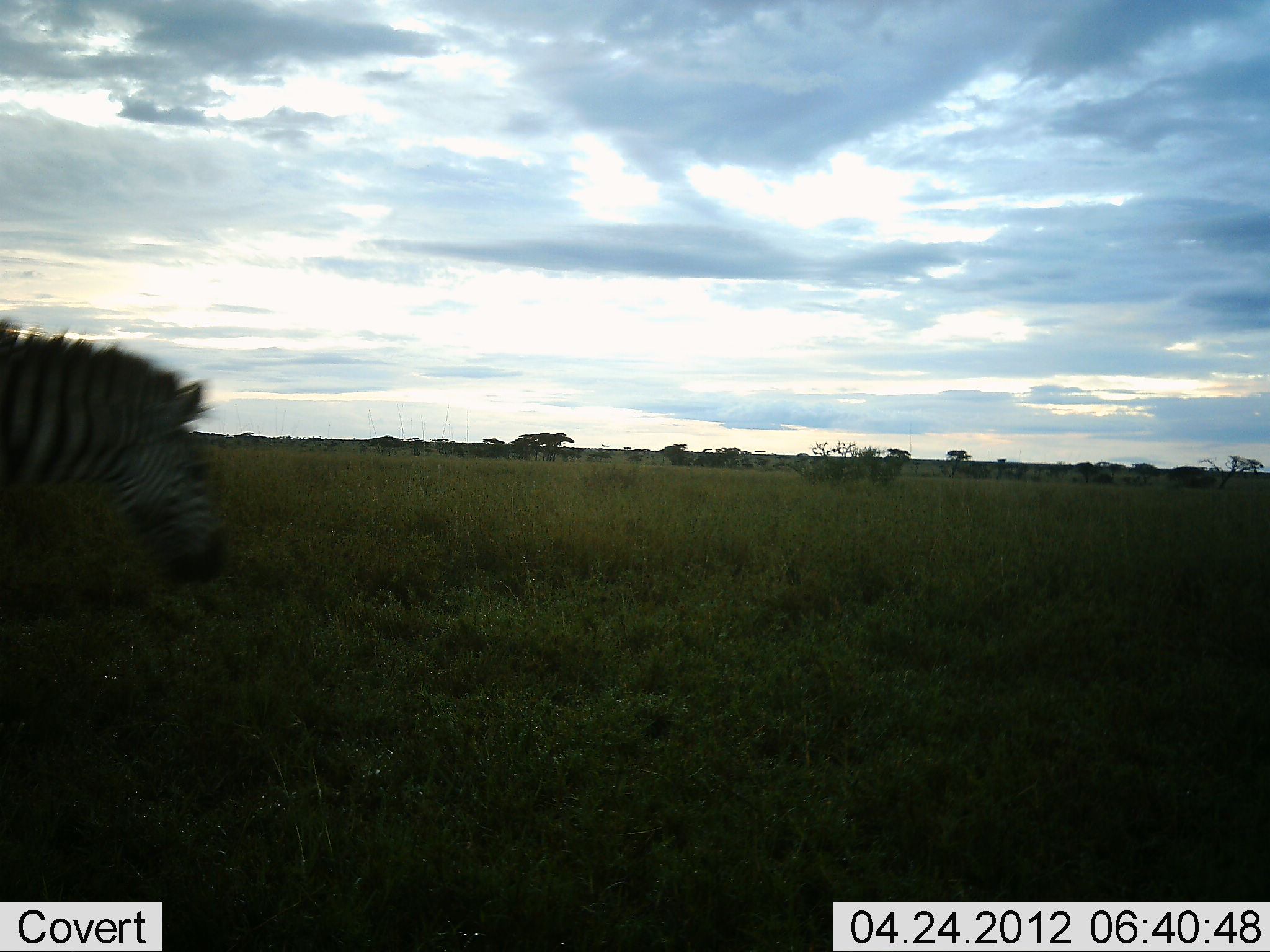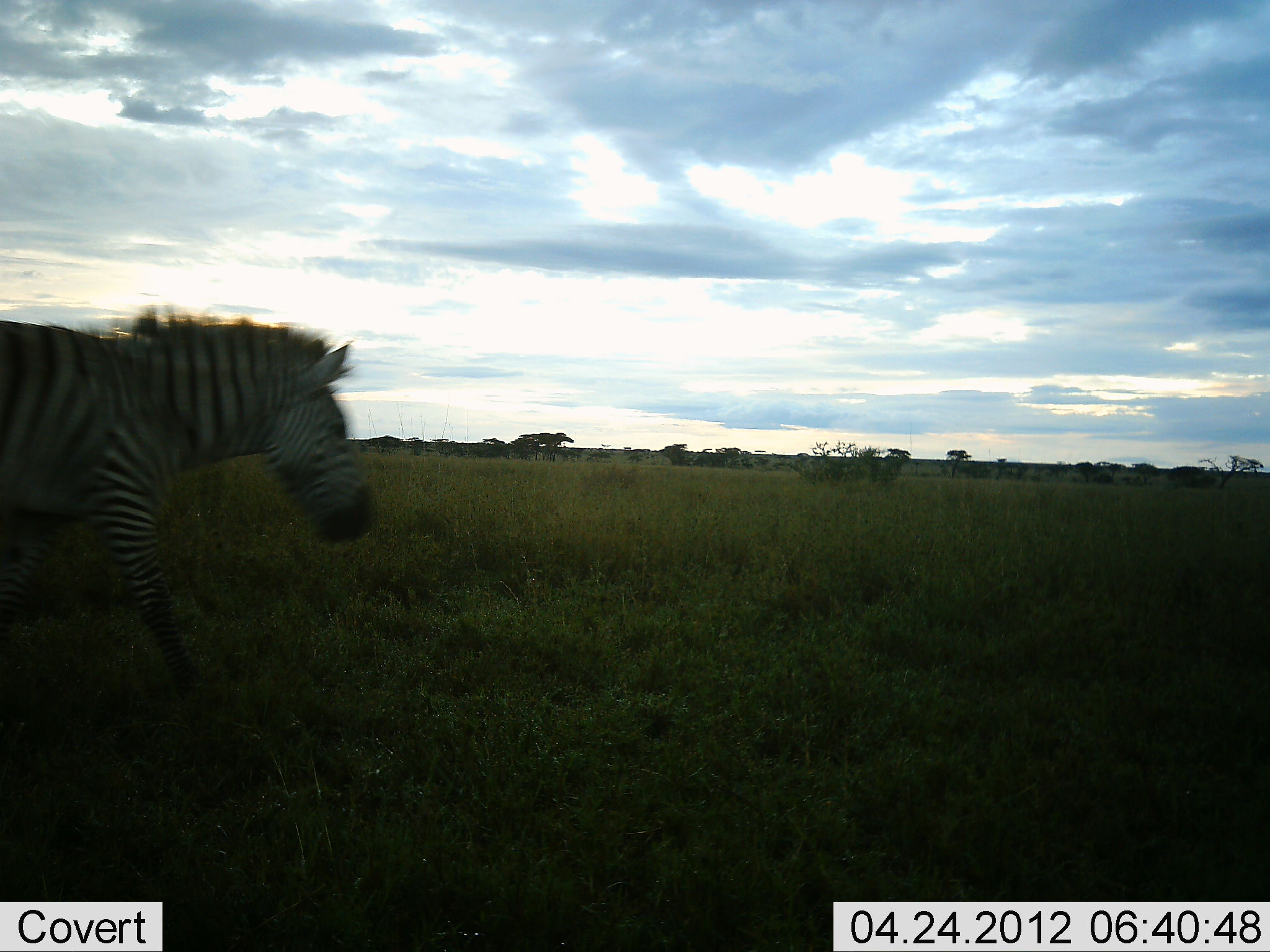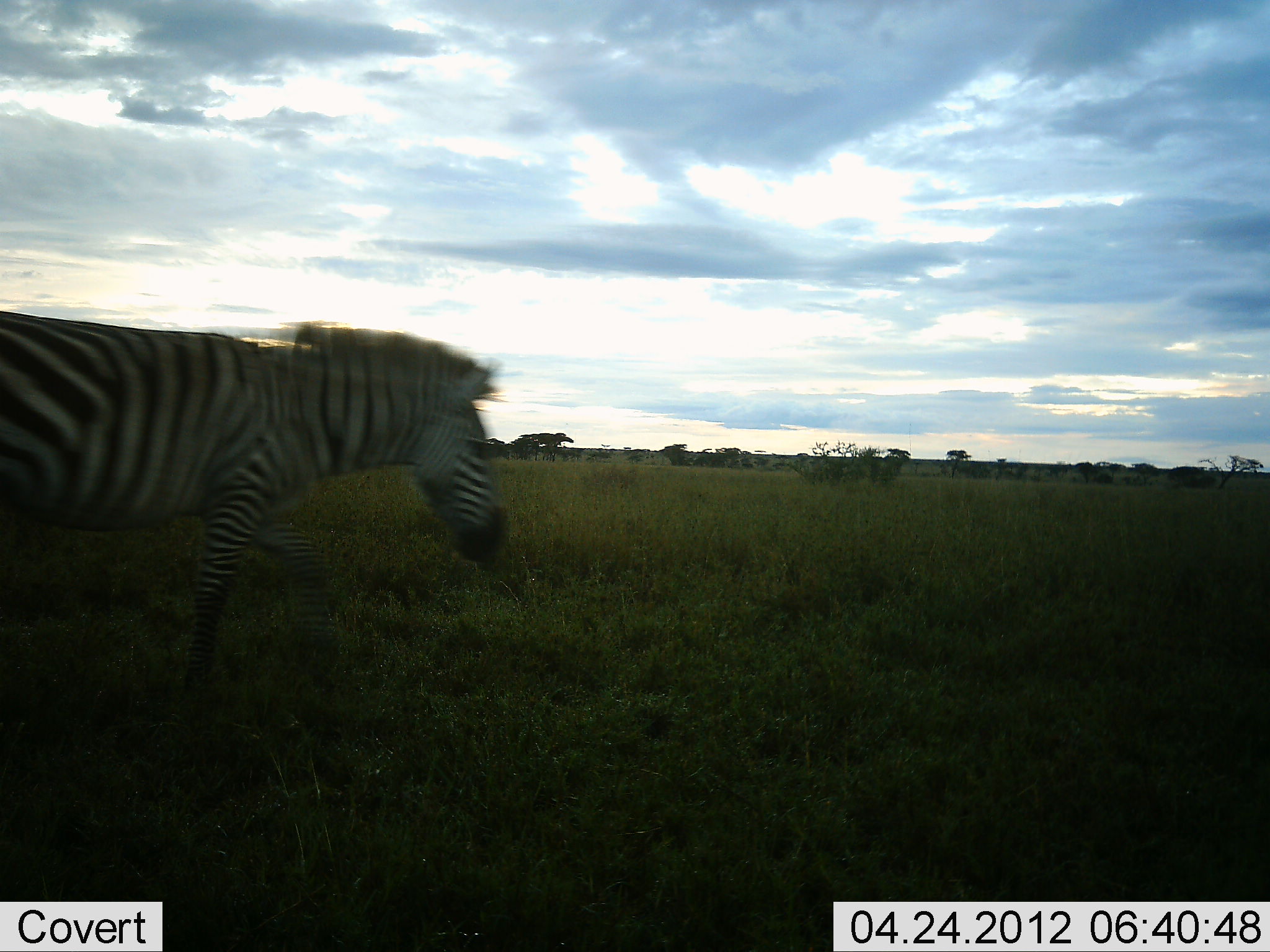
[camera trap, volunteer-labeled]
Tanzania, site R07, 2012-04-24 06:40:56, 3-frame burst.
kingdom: Animalia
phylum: Chordata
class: Mammalia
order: Perissodactyla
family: Equidae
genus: Equus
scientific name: Equus quagga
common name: plains zebra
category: zebra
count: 1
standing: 0%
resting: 0%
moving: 100%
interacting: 0%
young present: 0%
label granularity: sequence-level